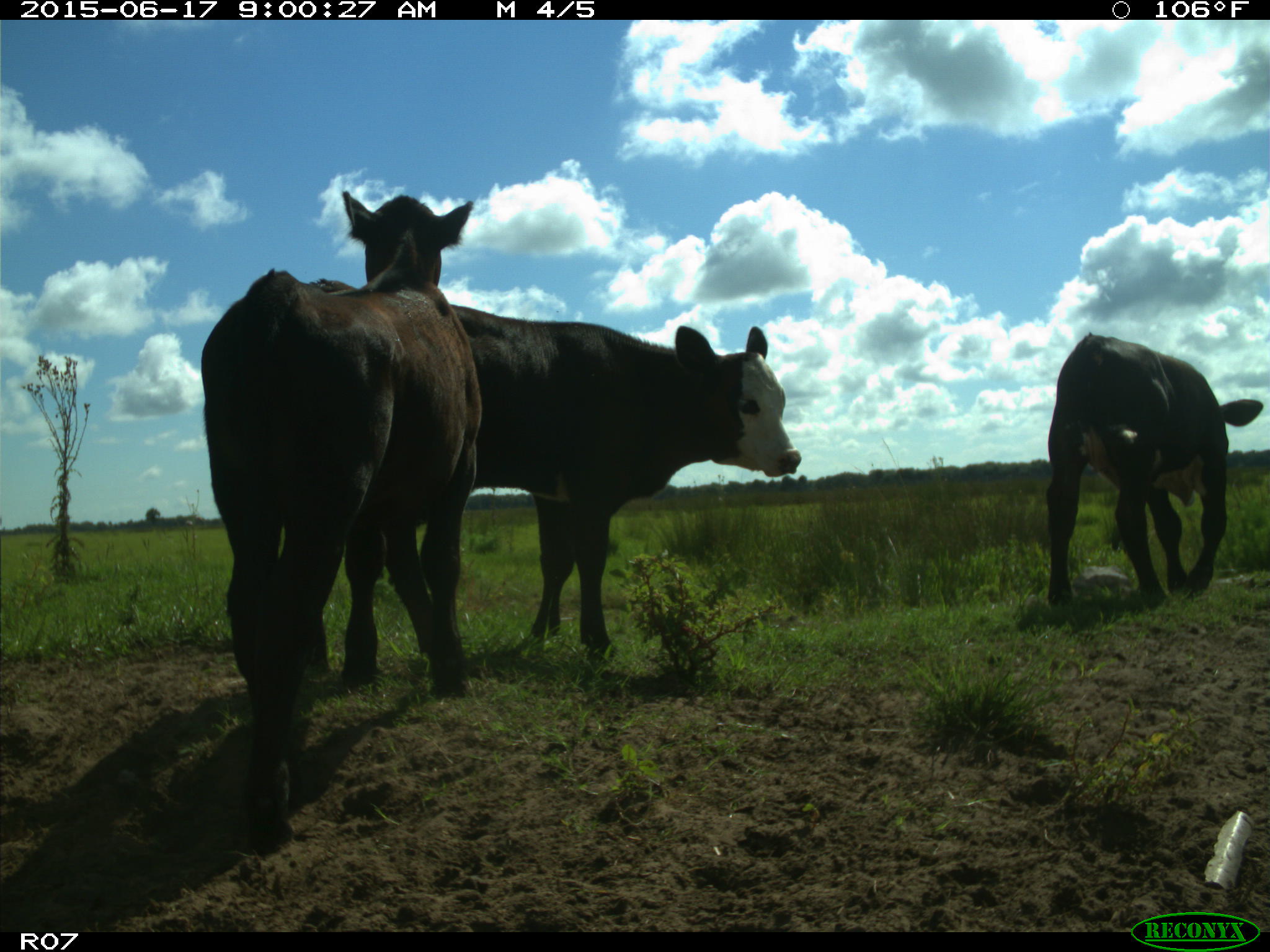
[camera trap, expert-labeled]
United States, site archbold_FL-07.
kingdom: Animalia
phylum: Chordata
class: Mammalia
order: Artiodactyla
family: Bovidae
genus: Bos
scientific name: Bos taurus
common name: domestic cow